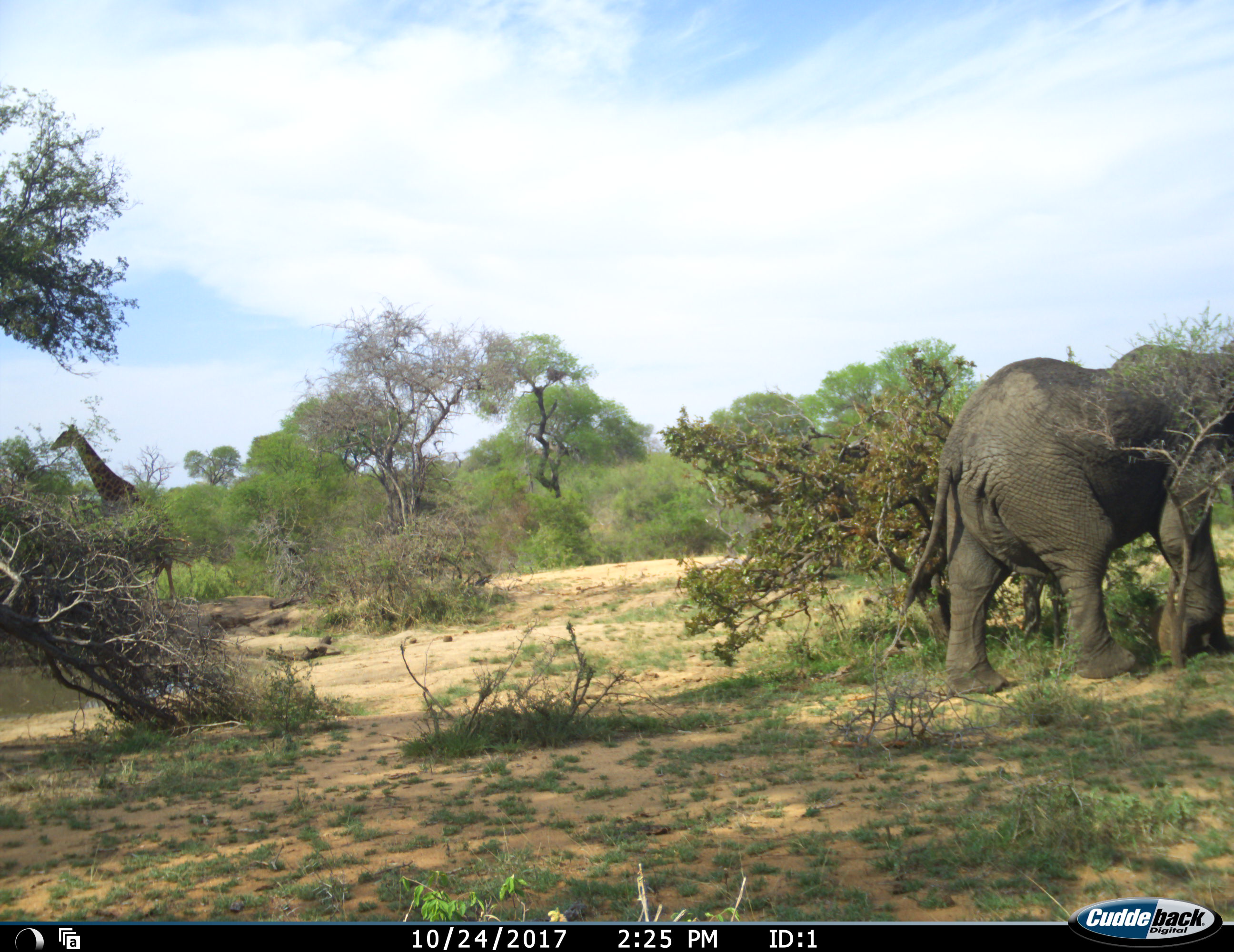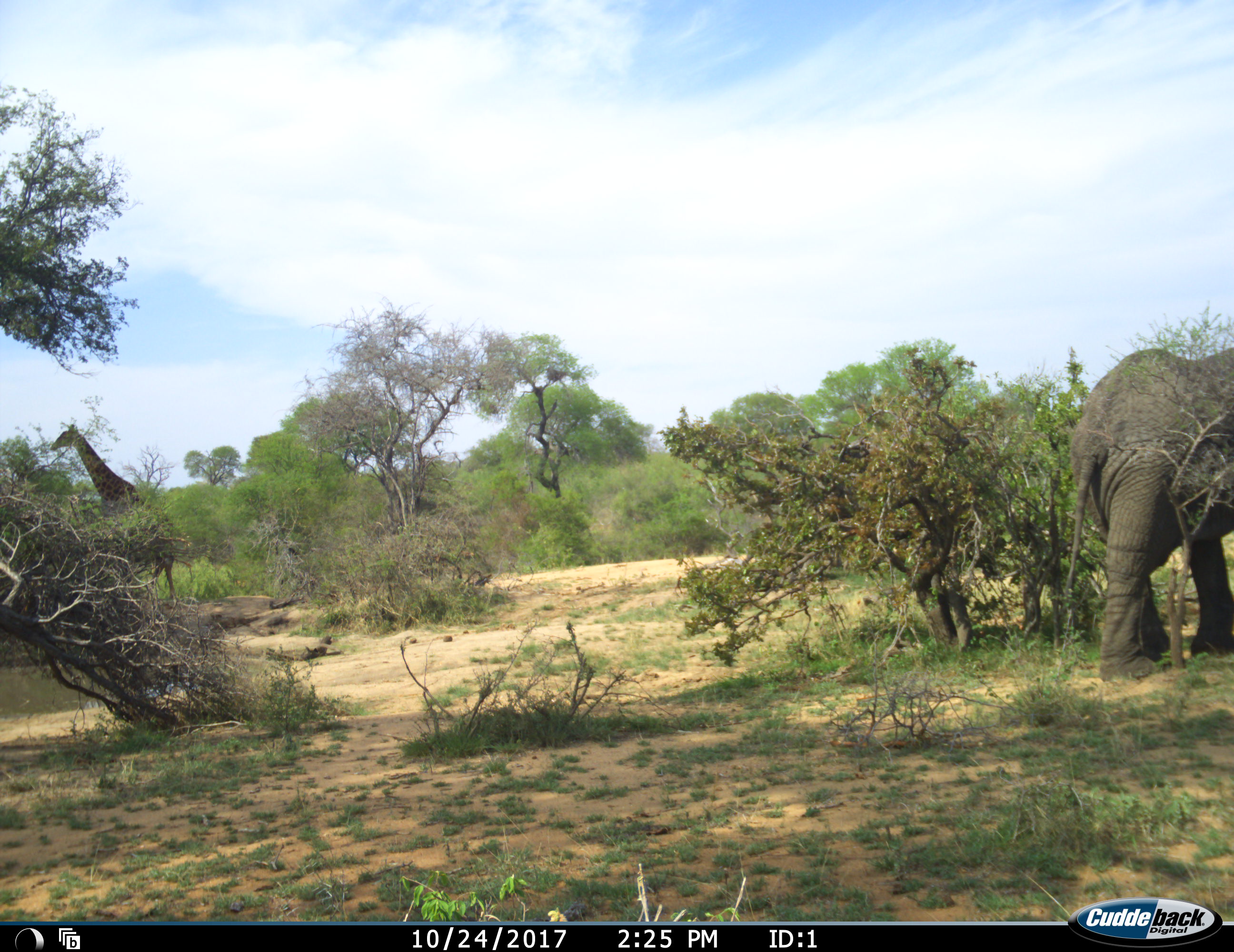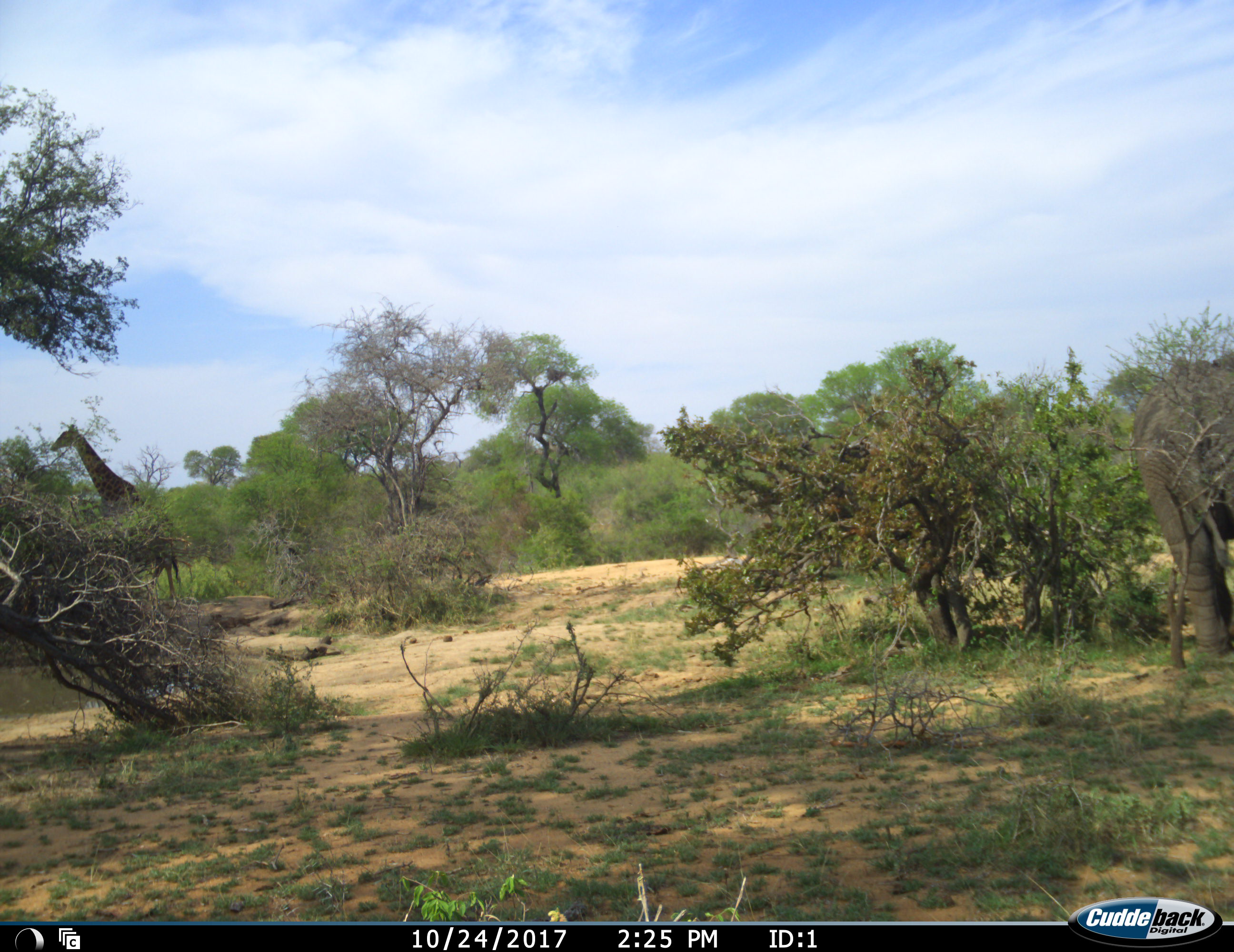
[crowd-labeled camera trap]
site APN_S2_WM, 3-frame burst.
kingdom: Animalia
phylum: Chordata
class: Mammalia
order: Proboscidea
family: Elephantidae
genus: Loxodonta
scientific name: Loxodonta africana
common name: african bush elephant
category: elephant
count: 1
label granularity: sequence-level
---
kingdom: Animalia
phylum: Chordata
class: Mammalia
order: Artiodactyla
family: Giraffidae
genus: Giraffa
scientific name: Giraffa camelopardalis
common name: giraffe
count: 1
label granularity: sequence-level